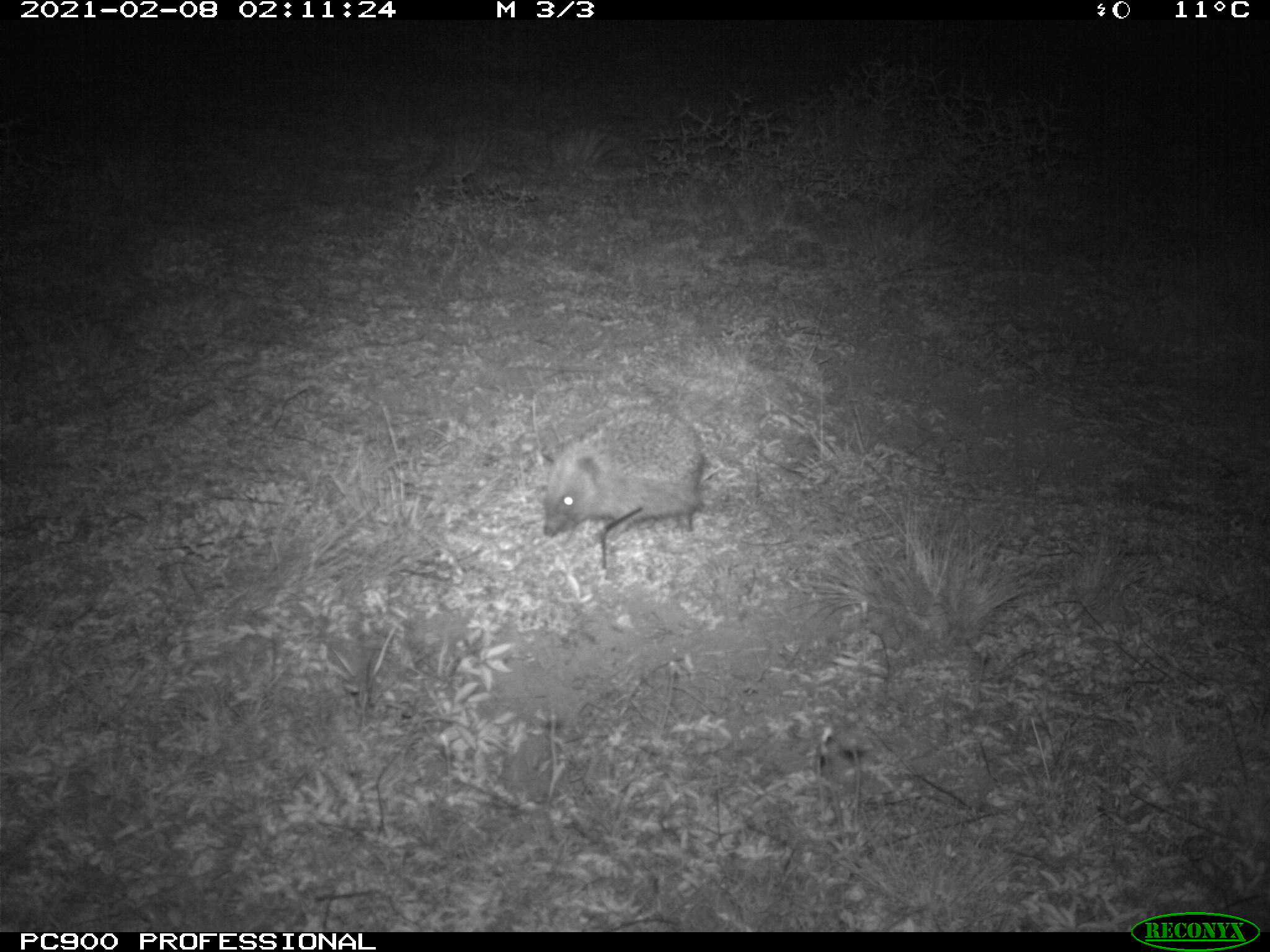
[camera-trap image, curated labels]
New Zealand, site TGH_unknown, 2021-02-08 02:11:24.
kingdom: Animalia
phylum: Chordata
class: Mammalia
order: Eulipotyphla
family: Erinaceidae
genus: Erinaceus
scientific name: Erinaceus europaeus europaeus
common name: european hedgehog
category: hedgehog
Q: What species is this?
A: Hedgehog (european hedgehog) (Erinaceus europaeus europaeus).